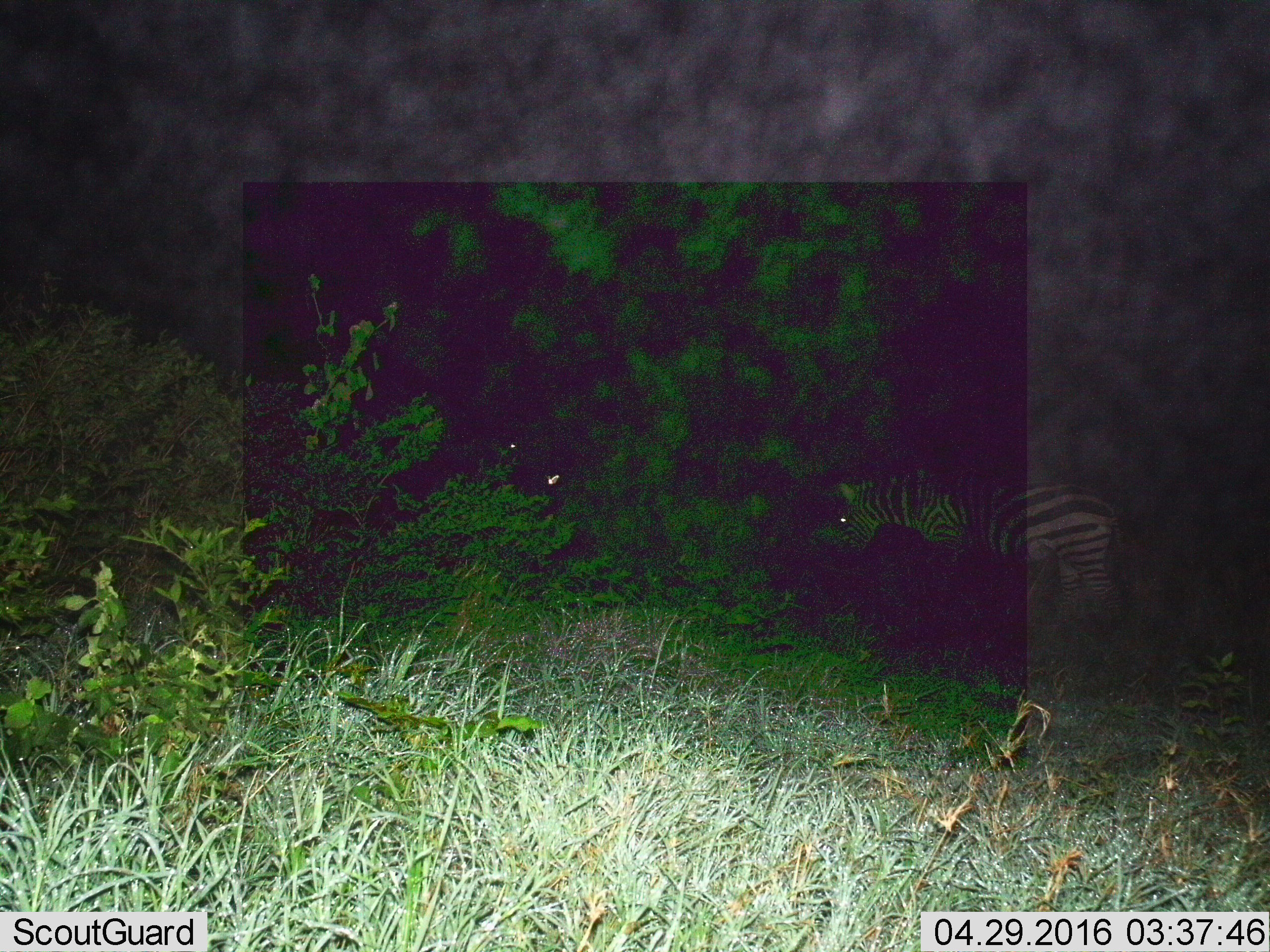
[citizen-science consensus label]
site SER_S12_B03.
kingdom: Animalia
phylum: Chordata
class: Mammalia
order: Perissodactyla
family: Equidae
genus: Equus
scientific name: Equus quagga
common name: plains zebra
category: zebraplains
Zebraplains (plains zebra) (Equus quagga), count 1. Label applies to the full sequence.